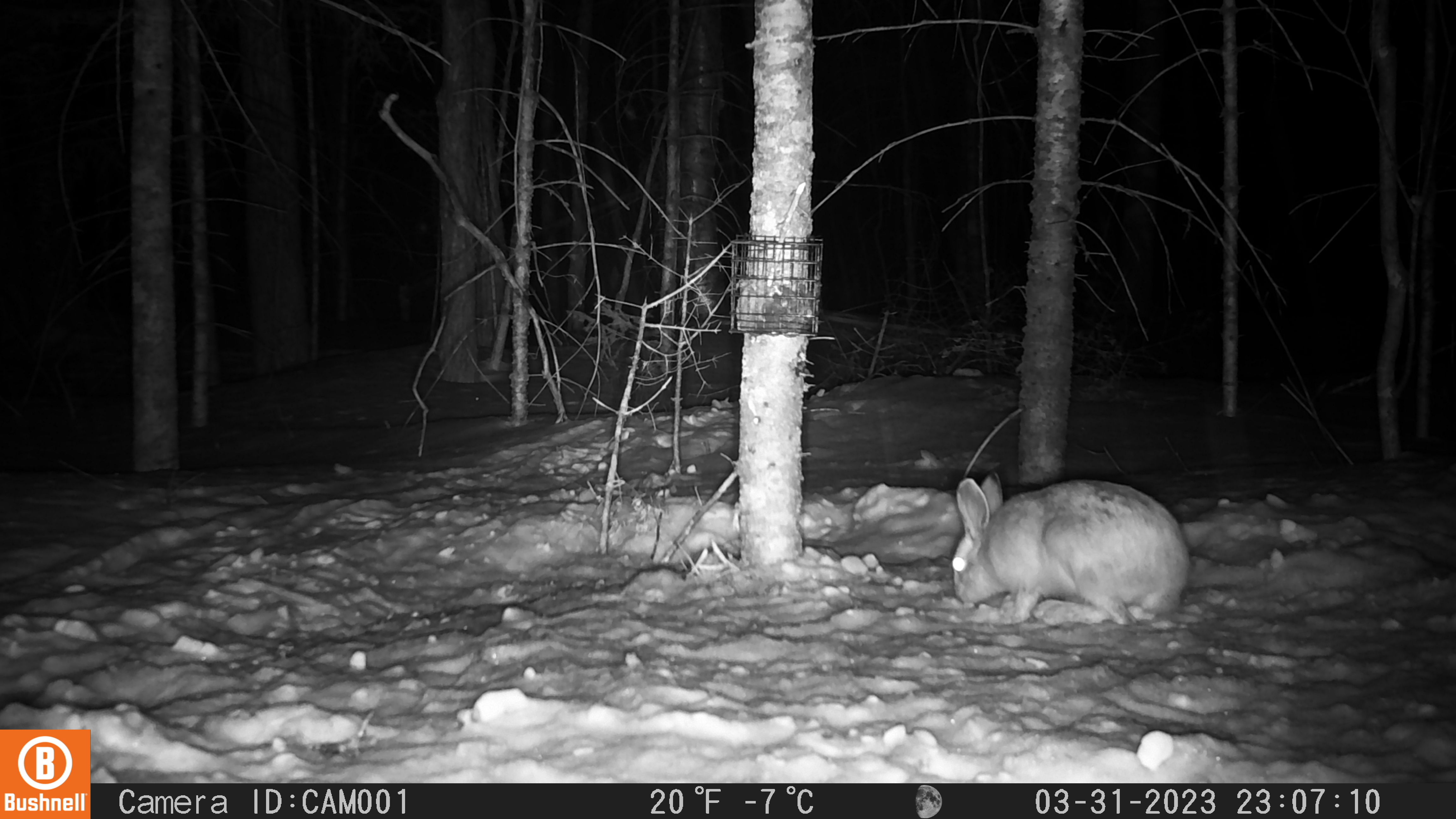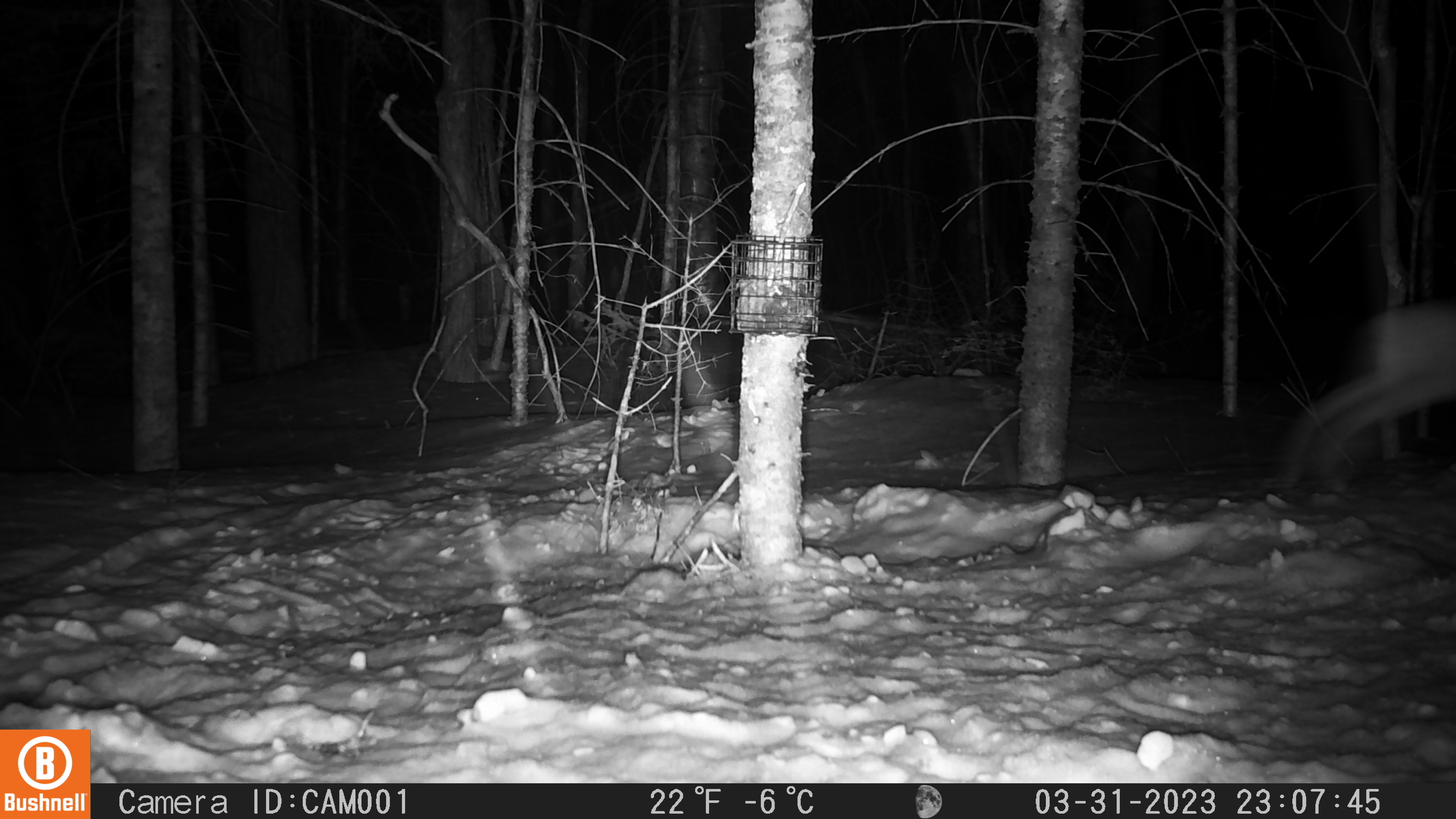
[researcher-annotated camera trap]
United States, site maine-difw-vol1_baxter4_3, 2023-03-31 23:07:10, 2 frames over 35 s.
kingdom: Animalia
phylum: Chordata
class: Mammalia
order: Lagomorpha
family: Leporidae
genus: Lepus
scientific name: Lepus americanus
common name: snowshoe hare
Snowshoe hare (Lepus americanus).